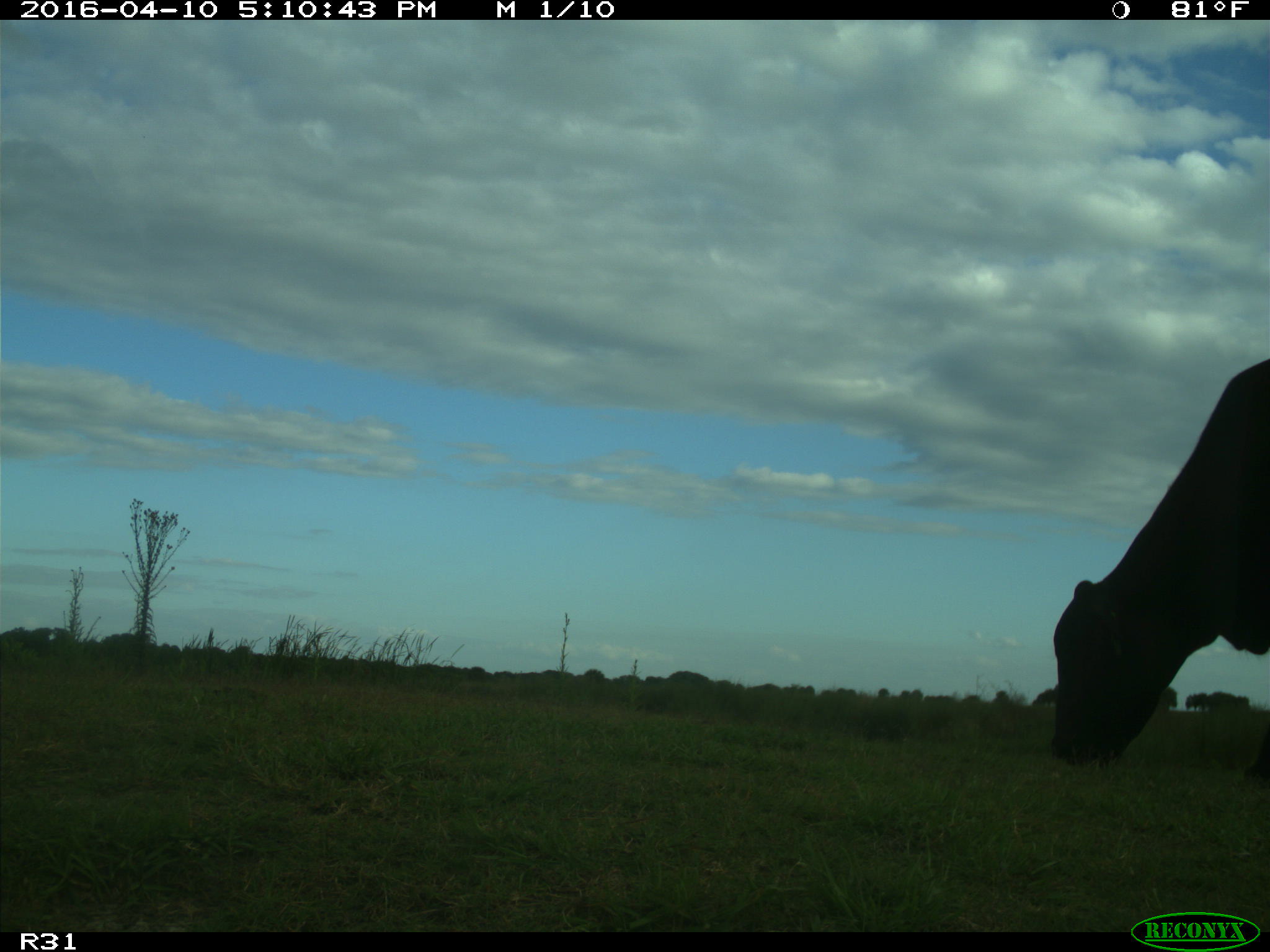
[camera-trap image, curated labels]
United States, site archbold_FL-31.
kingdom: Animalia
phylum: Chordata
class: Mammalia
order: Artiodactyla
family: Bovidae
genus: Bos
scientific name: Bos taurus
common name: domestic cow